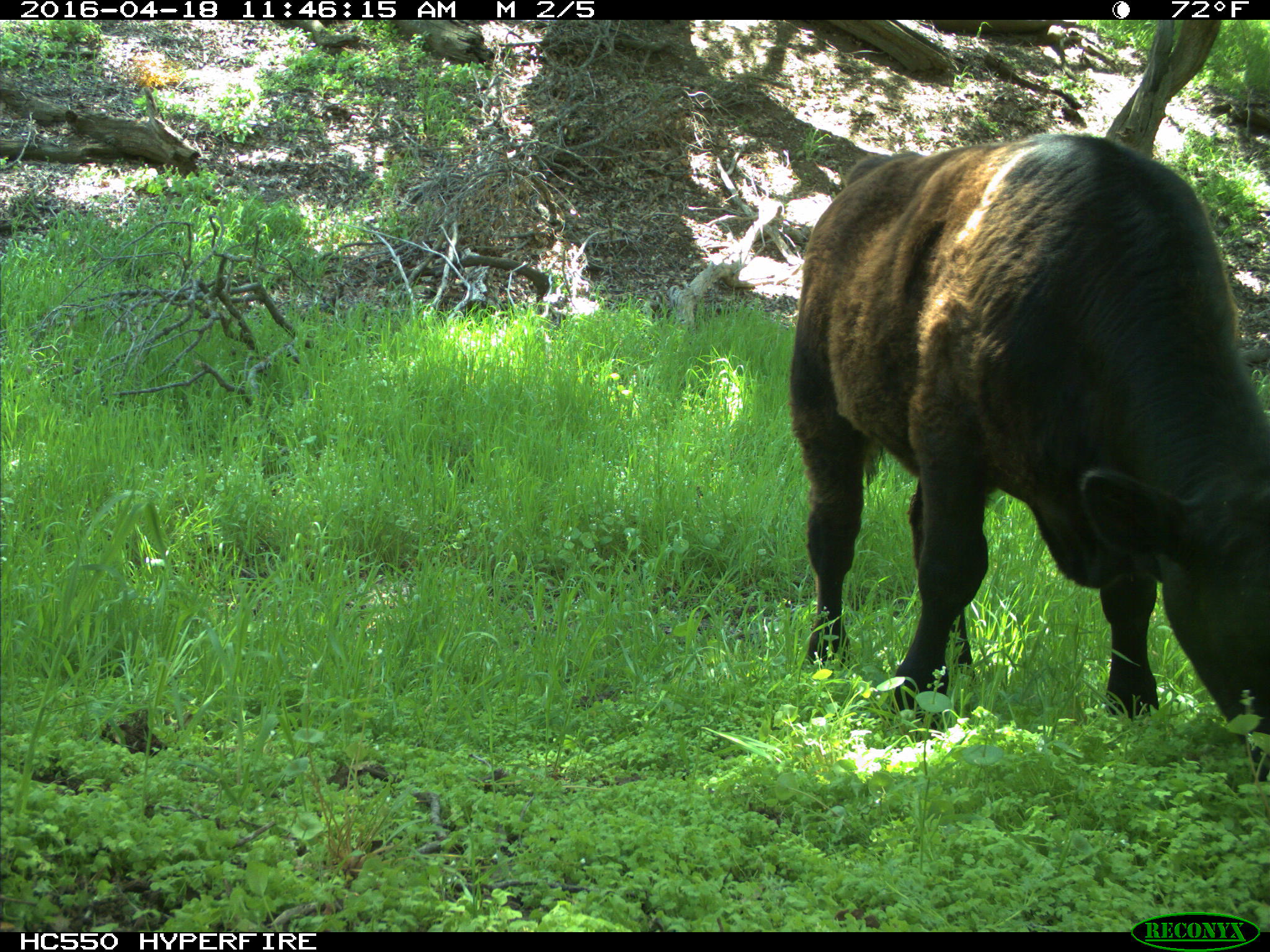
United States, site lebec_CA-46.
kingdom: Animalia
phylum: Chordata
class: Mammalia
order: Artiodactyla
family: Bovidae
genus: Bos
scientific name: Bos taurus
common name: domestic cow